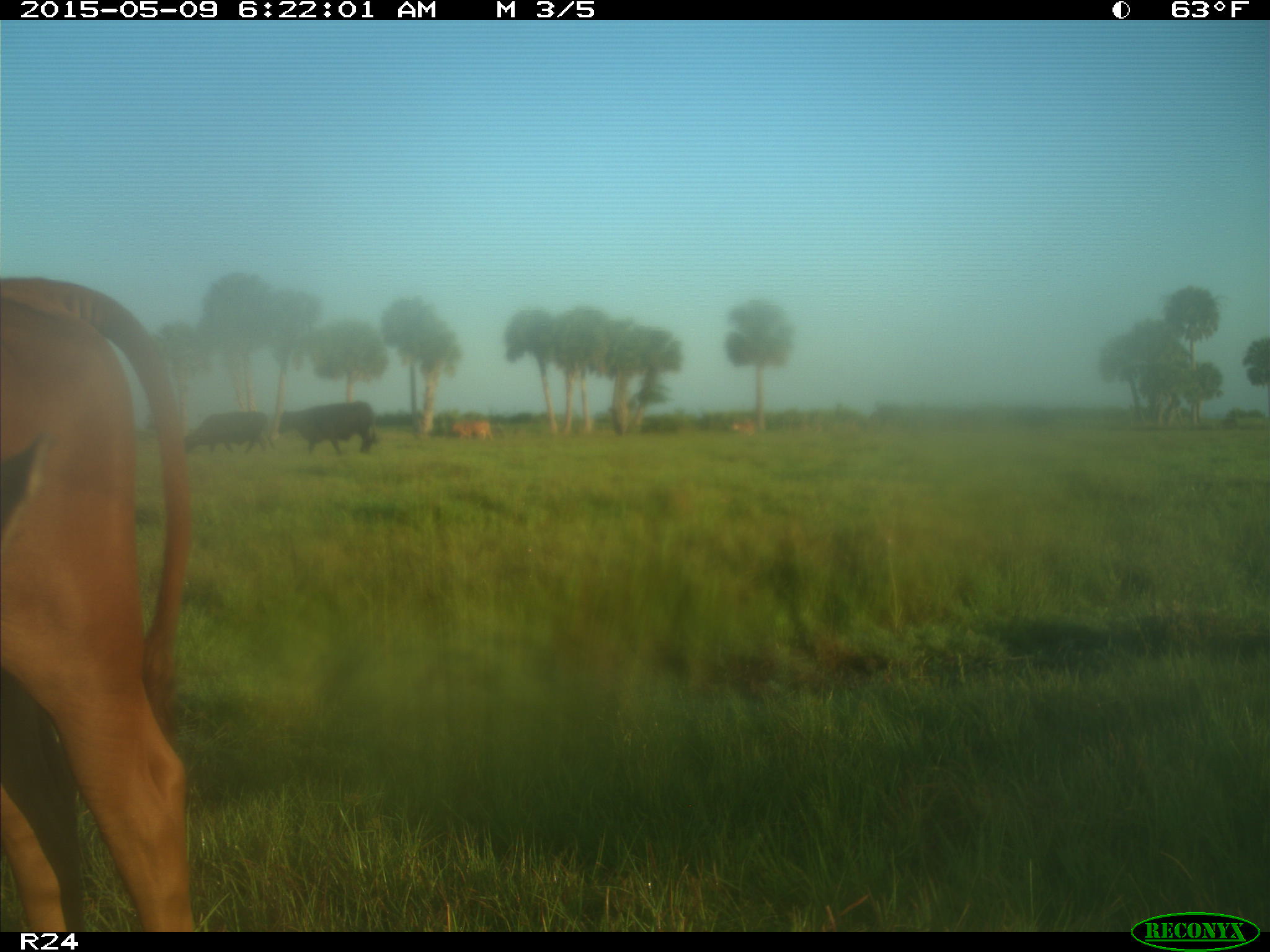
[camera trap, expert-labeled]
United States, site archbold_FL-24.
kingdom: Animalia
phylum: Chordata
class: Mammalia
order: Artiodactyla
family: Bovidae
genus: Bos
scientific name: Bos taurus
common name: domestic cow